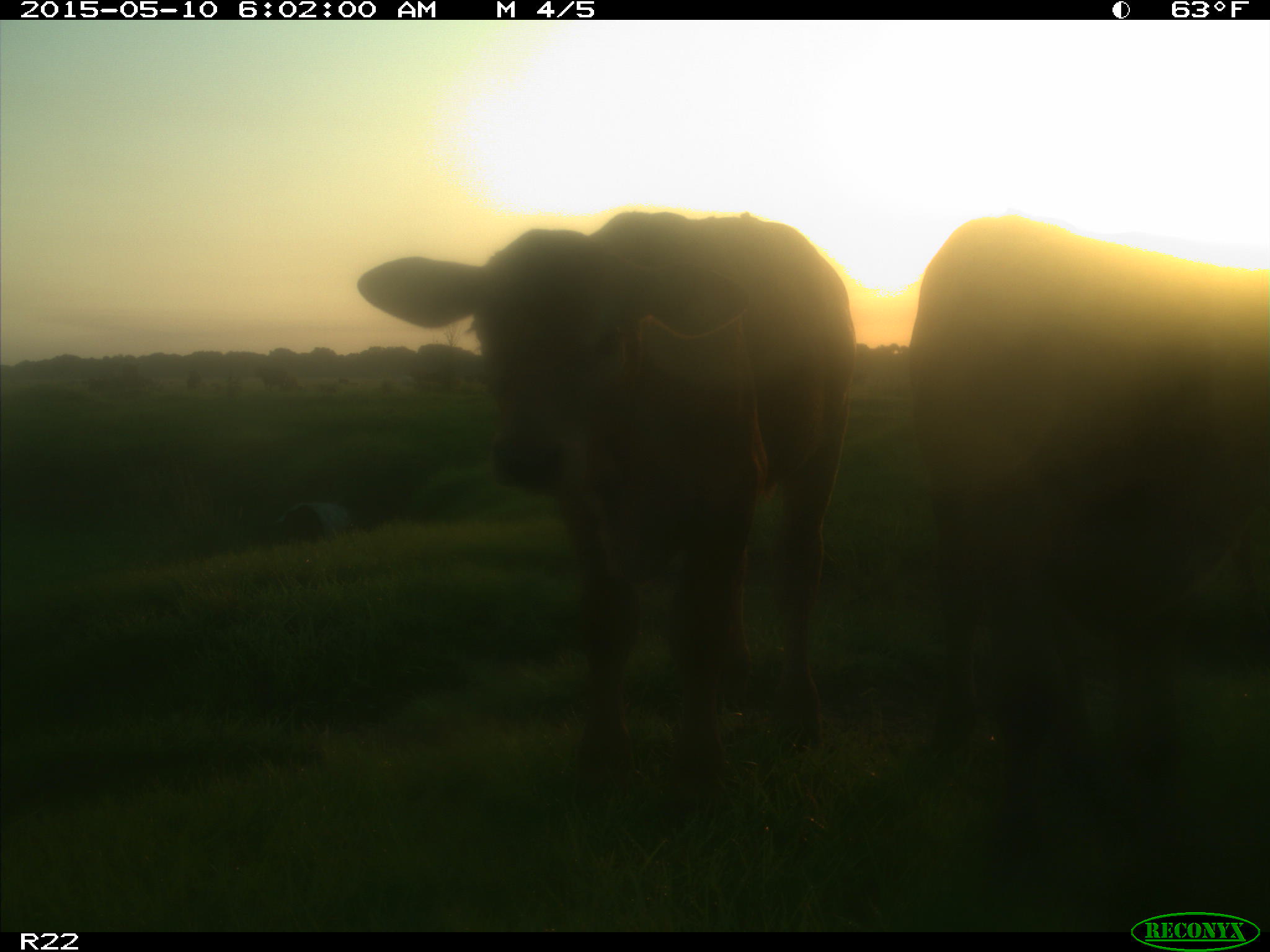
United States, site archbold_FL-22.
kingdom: Animalia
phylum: Chordata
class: Mammalia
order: Artiodactyla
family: Bovidae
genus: Bos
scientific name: Bos taurus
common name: domestic cow